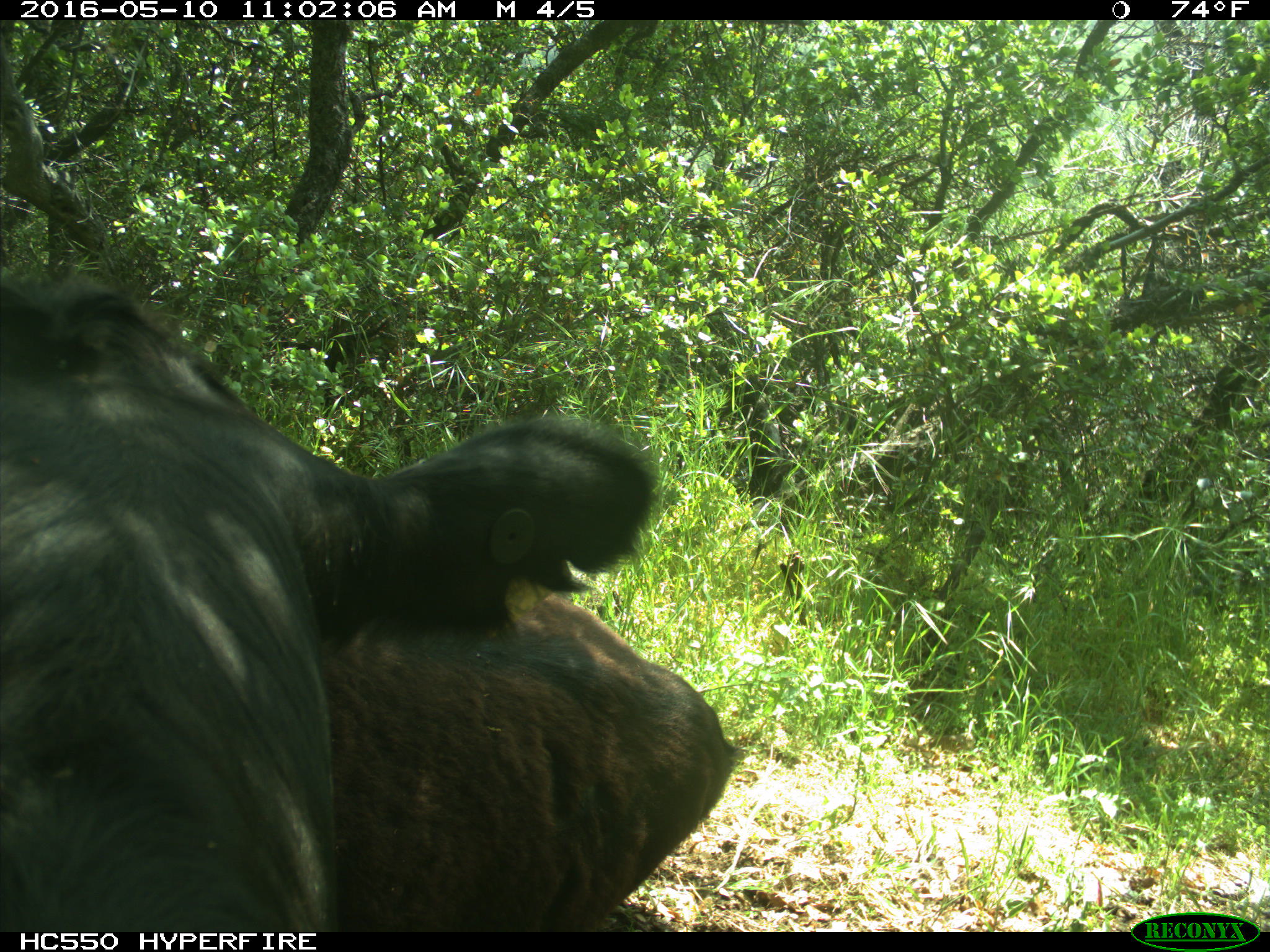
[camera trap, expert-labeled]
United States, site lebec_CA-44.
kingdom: Animalia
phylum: Chordata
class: Mammalia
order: Artiodactyla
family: Bovidae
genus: Bos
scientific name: Bos taurus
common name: domestic cow